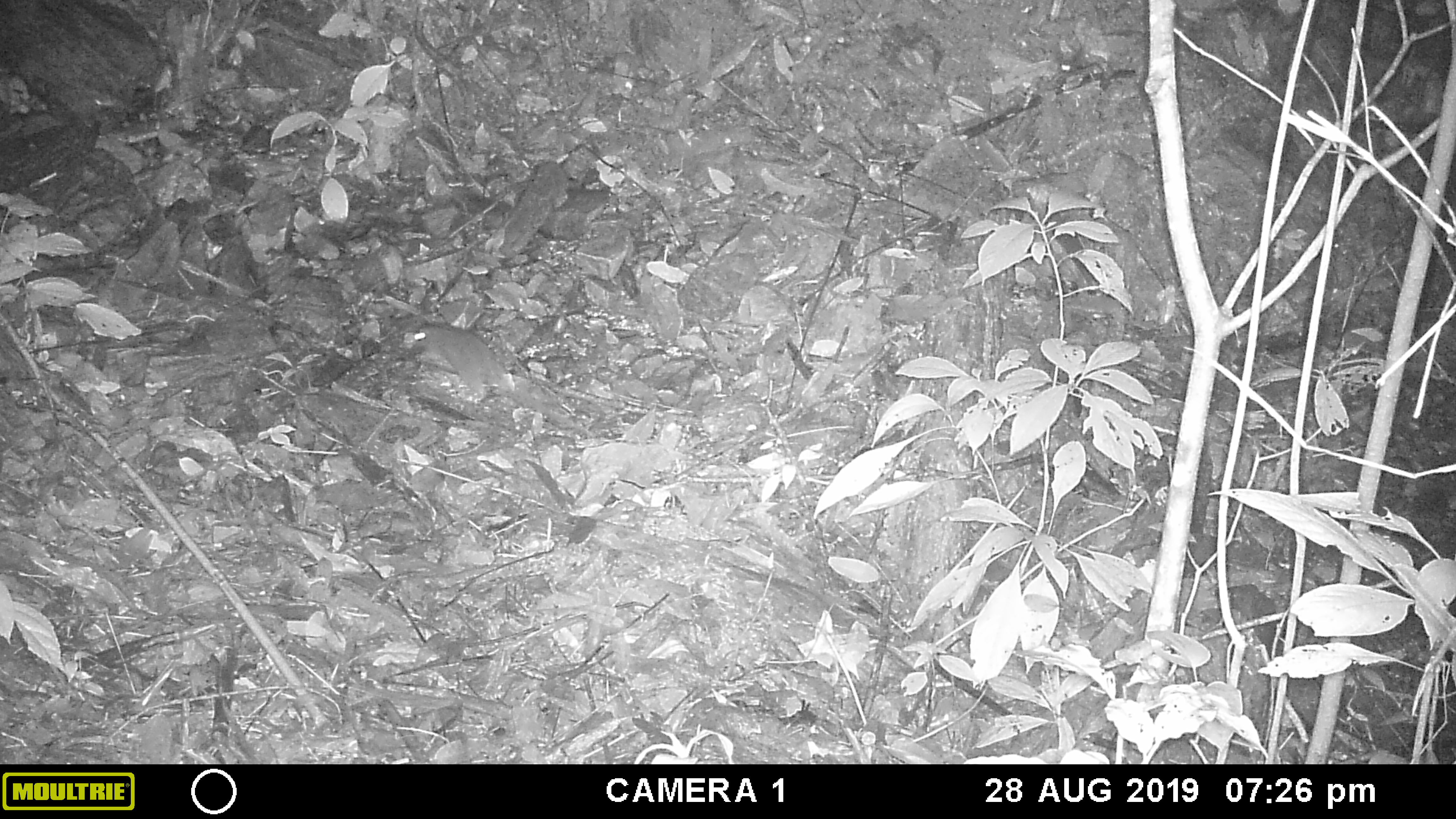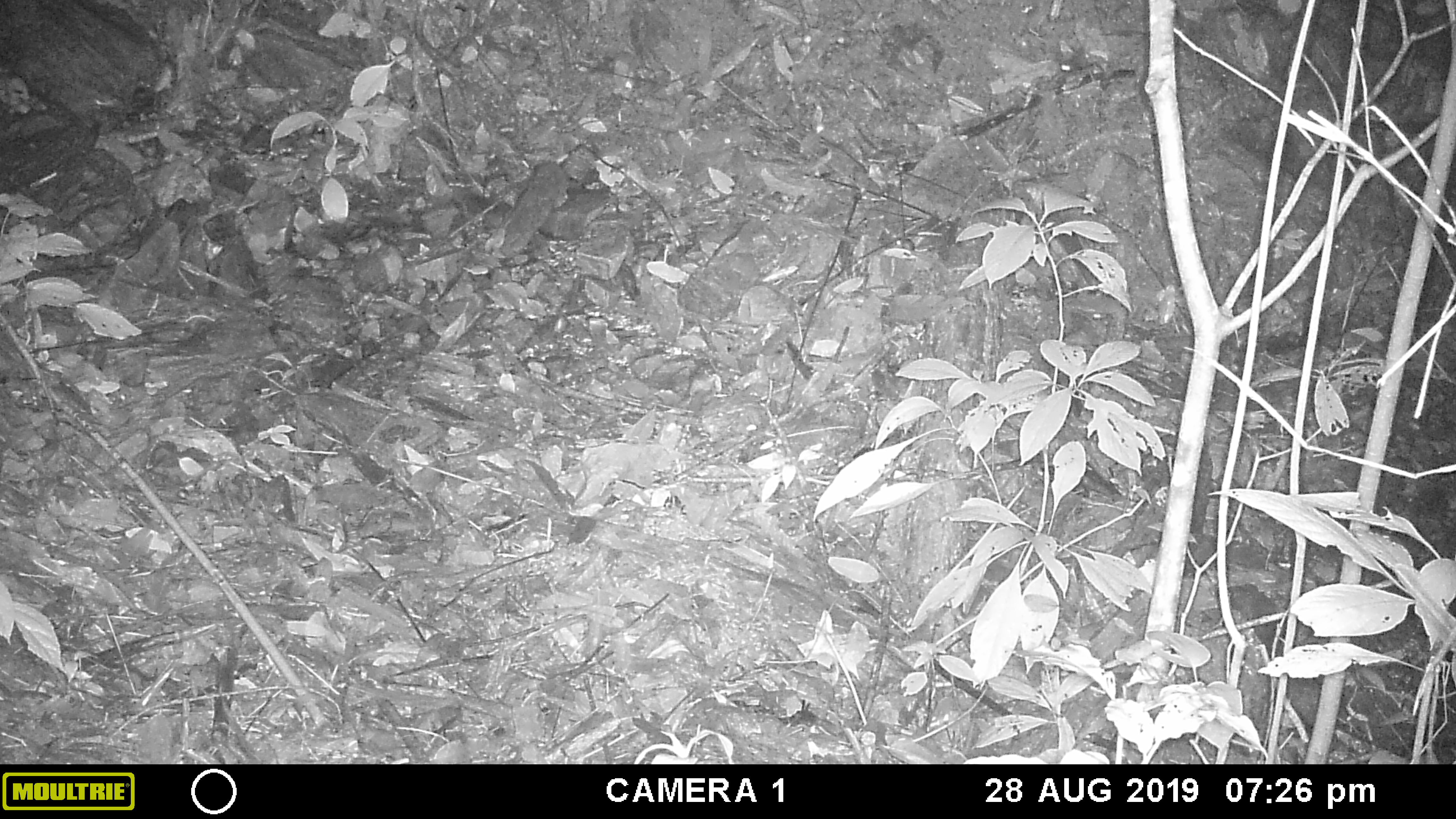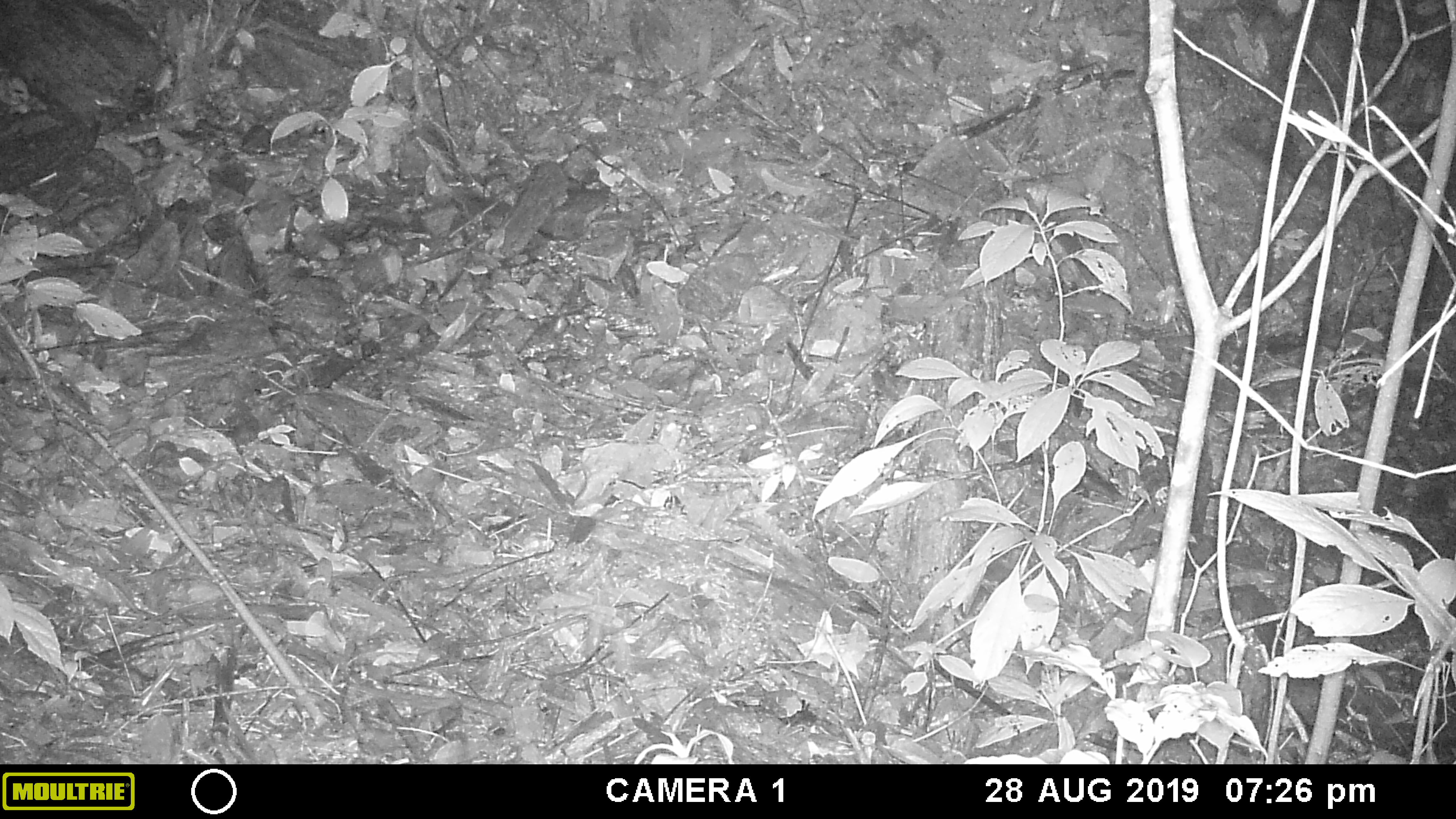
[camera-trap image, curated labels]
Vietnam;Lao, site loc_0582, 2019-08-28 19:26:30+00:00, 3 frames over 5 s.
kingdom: Animalia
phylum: Chordata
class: Mammalia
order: Rodentia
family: Muridae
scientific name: Muridae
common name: old-world mice and rats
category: unidentified murid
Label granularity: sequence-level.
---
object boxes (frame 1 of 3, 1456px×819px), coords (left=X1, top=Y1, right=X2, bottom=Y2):
unidentified murid: (left=414, top=320, right=594, bottom=439)